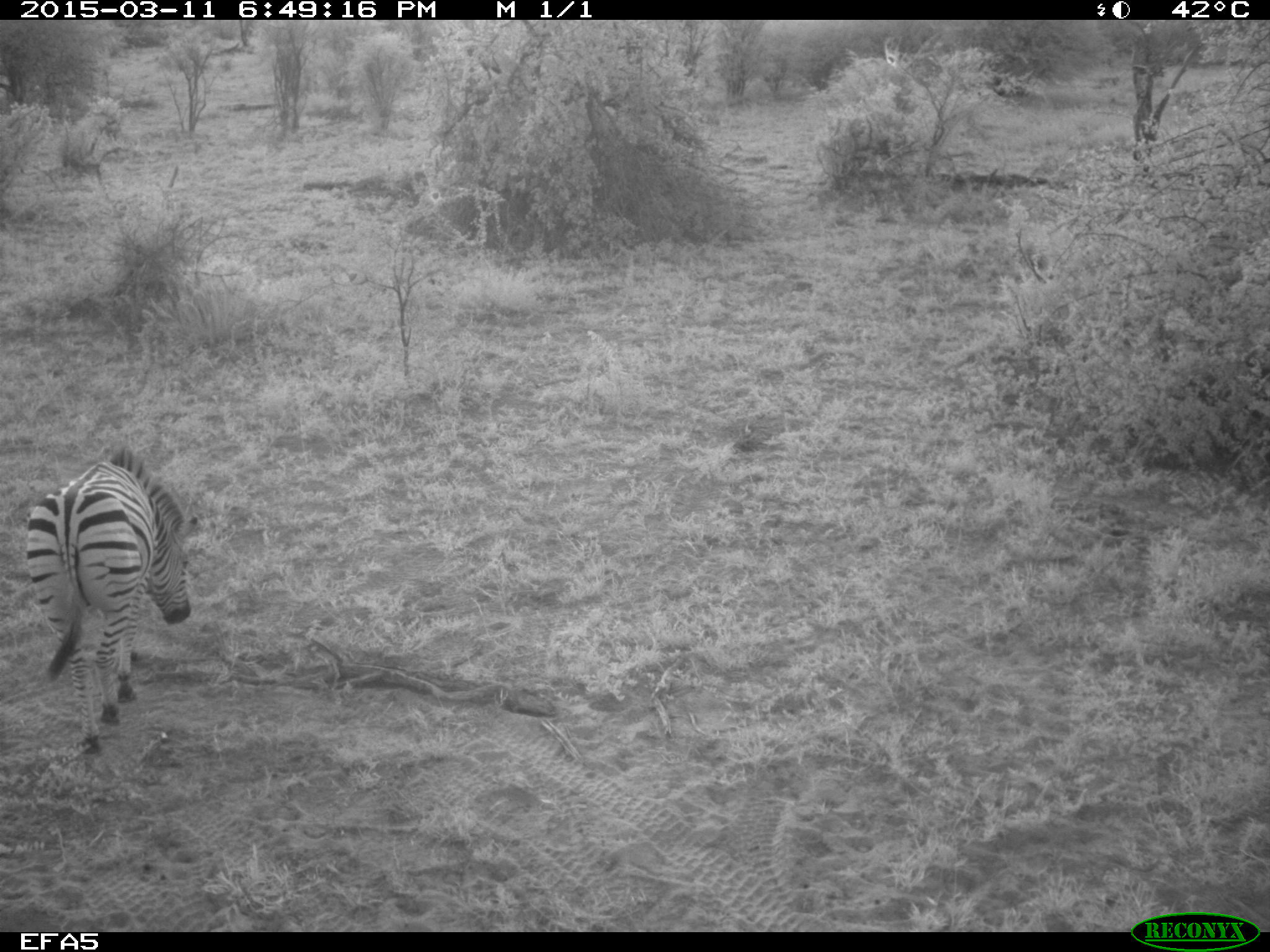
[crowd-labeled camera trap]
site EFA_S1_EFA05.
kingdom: Animalia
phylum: Chordata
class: Mammalia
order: Perissodactyla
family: Equidae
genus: Equus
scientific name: Equus quagga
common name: plains zebra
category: zebraplains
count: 1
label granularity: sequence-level